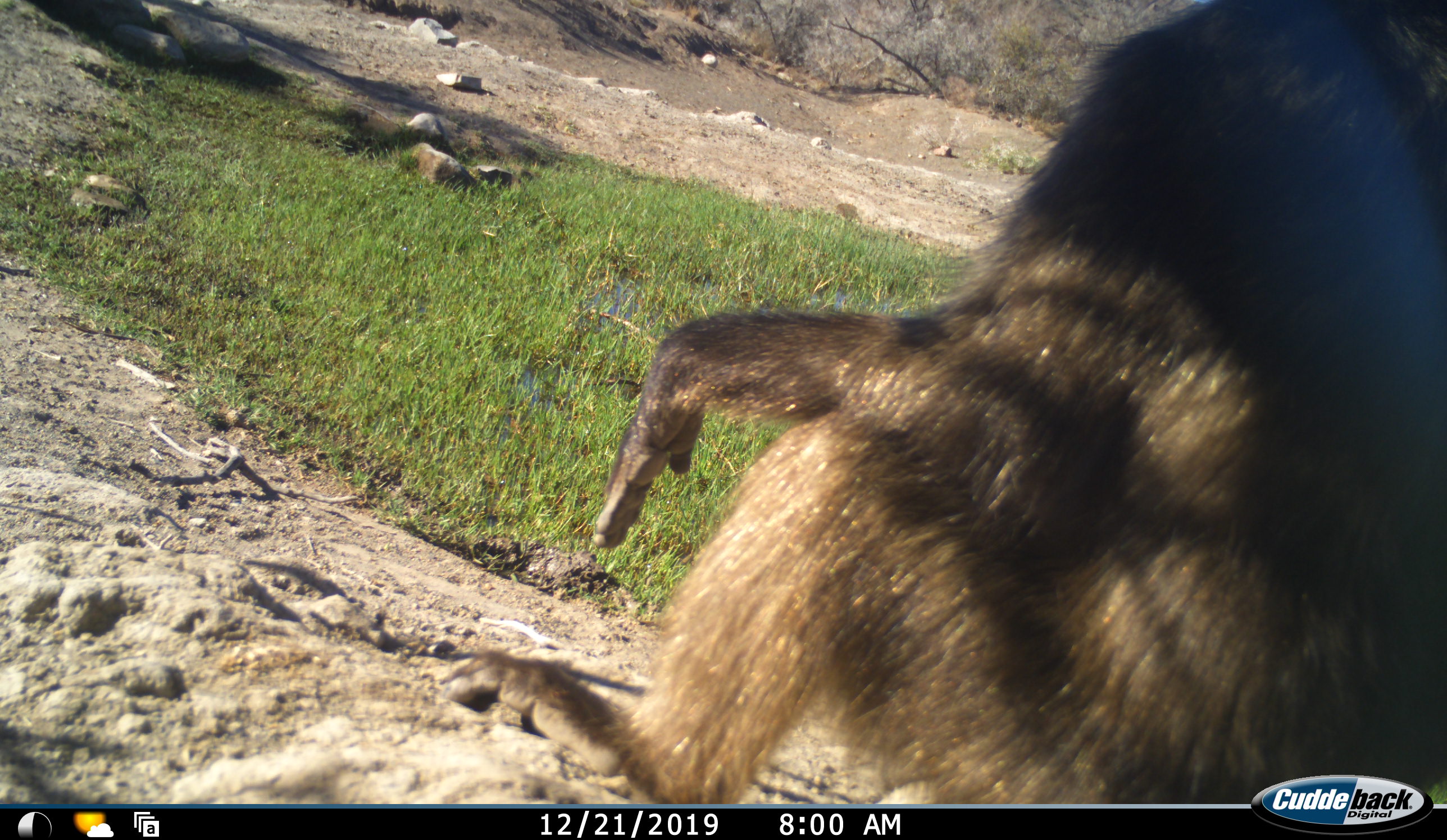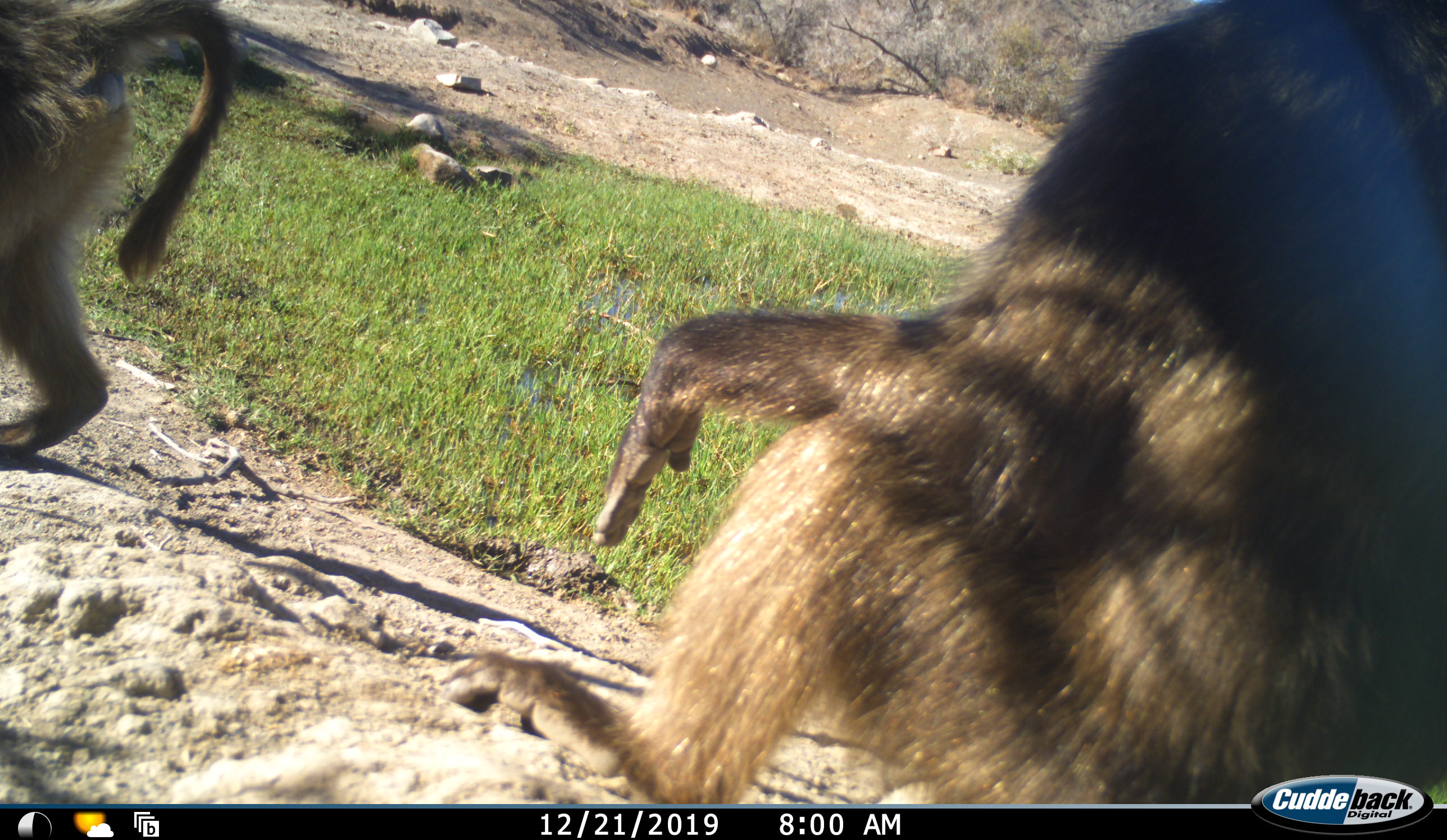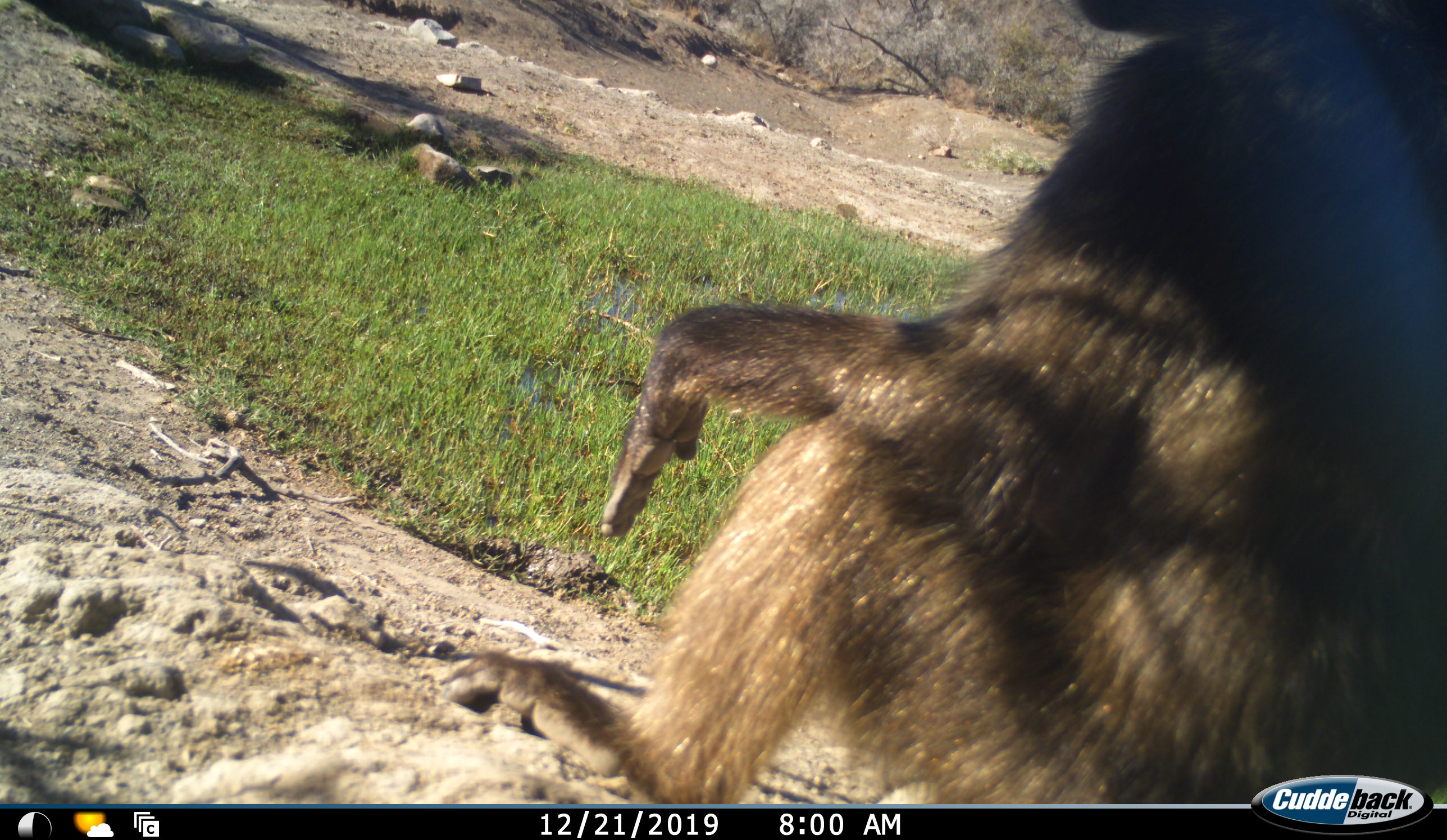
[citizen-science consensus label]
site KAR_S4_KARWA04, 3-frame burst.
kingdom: Animalia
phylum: Chordata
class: Mammalia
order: Primates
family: Cercopithecidae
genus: Papio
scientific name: Papio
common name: baboon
Baboon (Papio), count 2. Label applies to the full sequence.